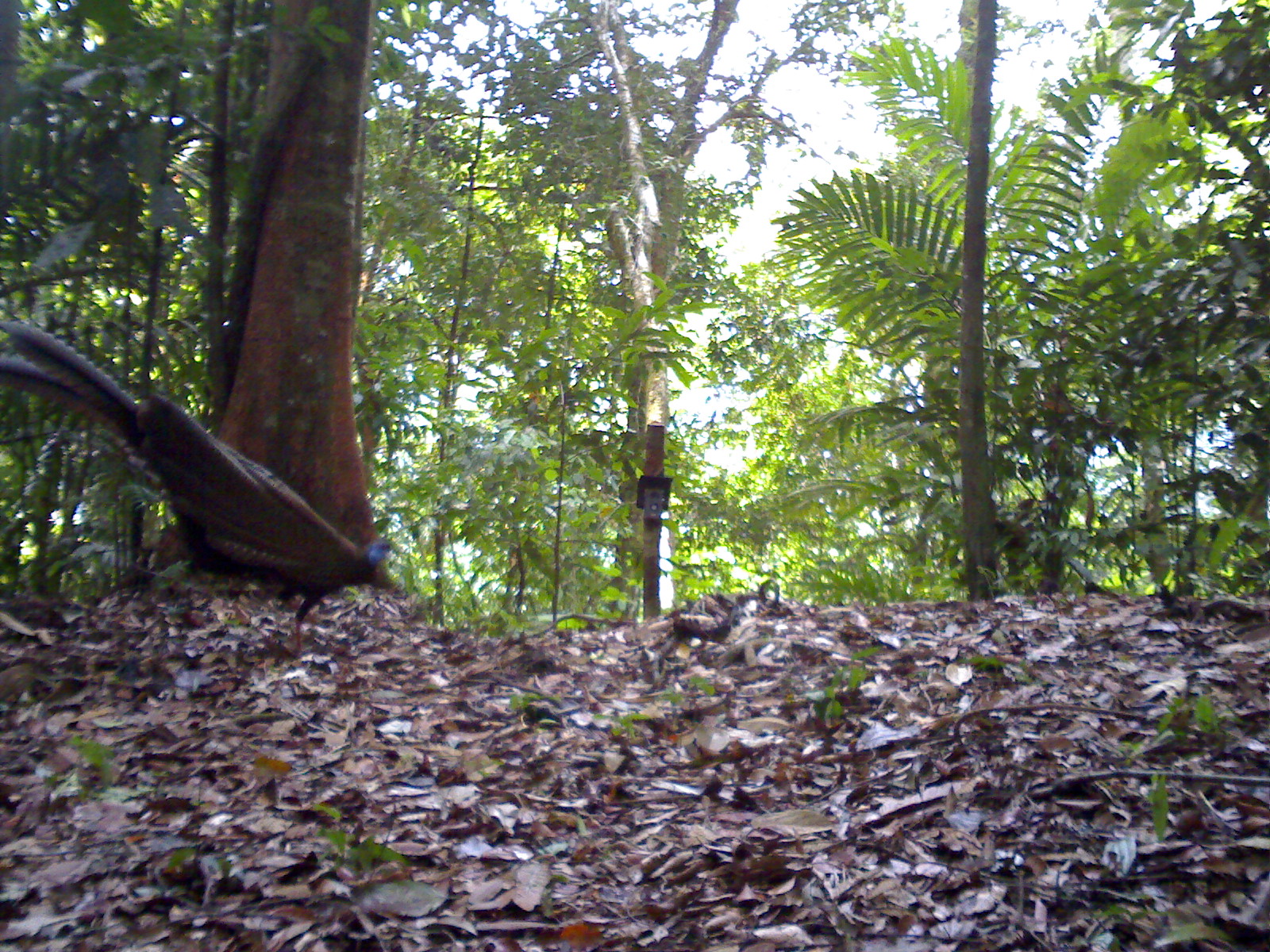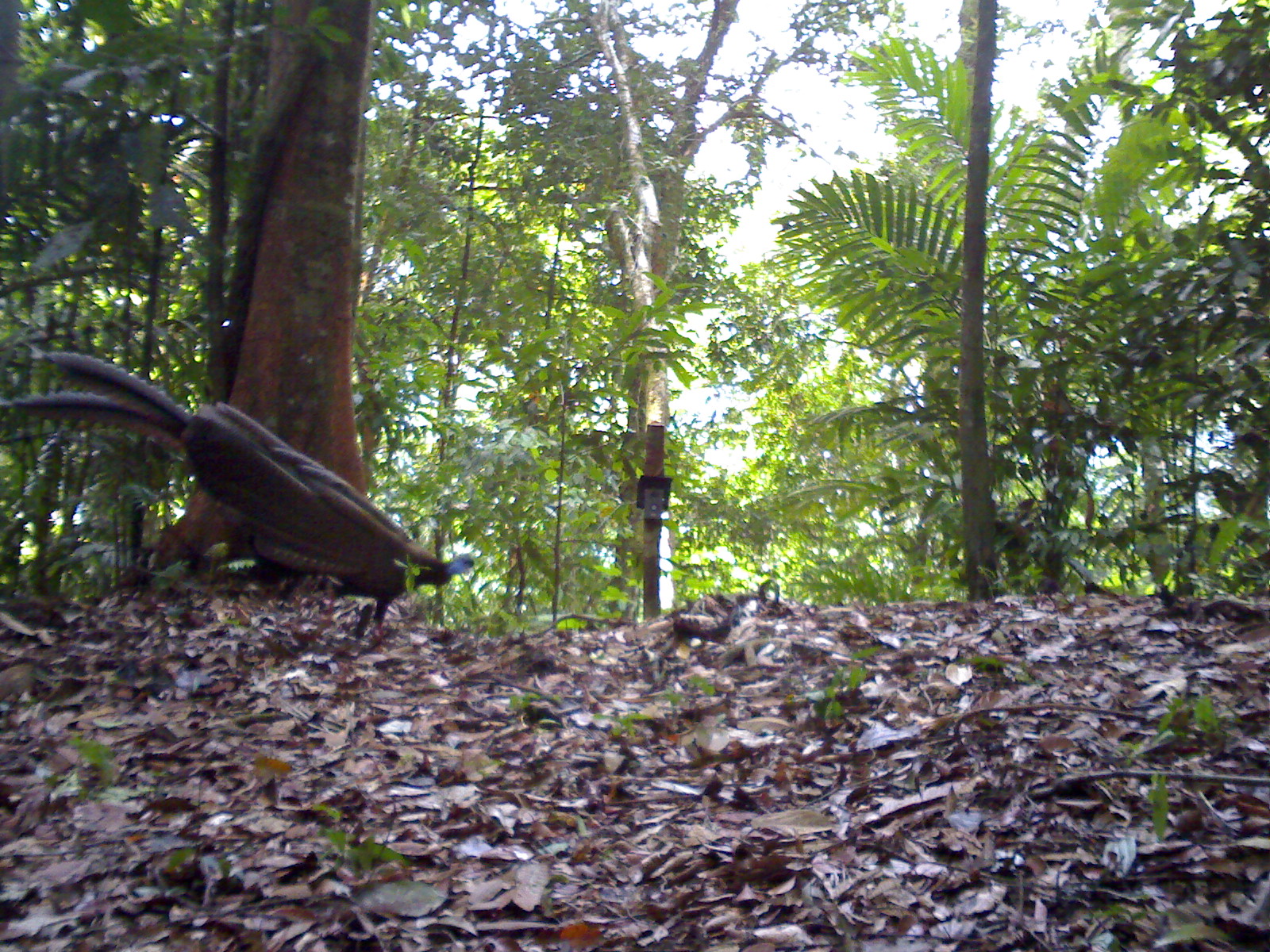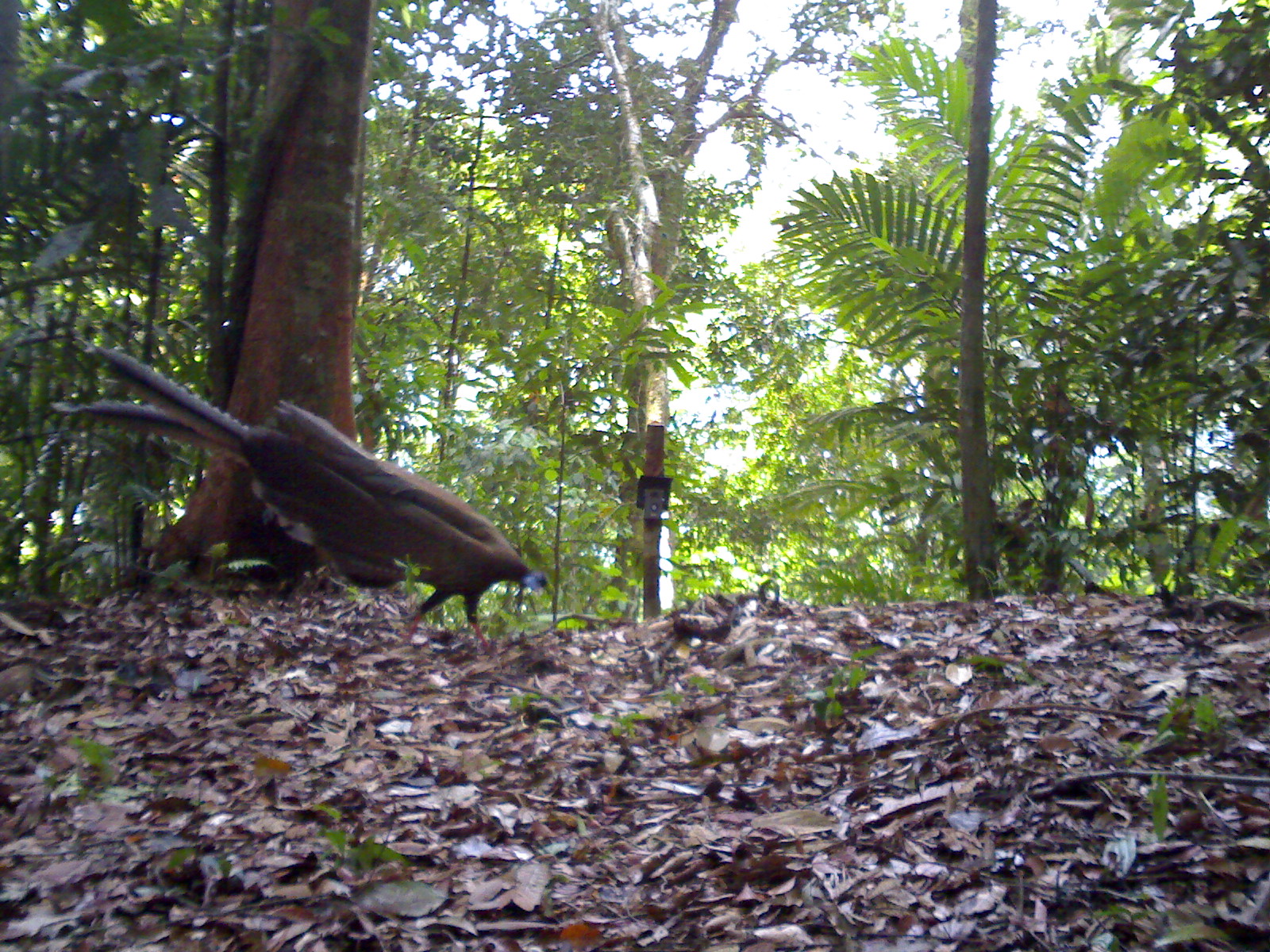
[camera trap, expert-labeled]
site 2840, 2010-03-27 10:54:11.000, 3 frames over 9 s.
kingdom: Animalia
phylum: Chordata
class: Aves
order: Galliformes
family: Phasianidae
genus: Argusianus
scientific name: Argusianus argus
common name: great argus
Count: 1.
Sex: female.